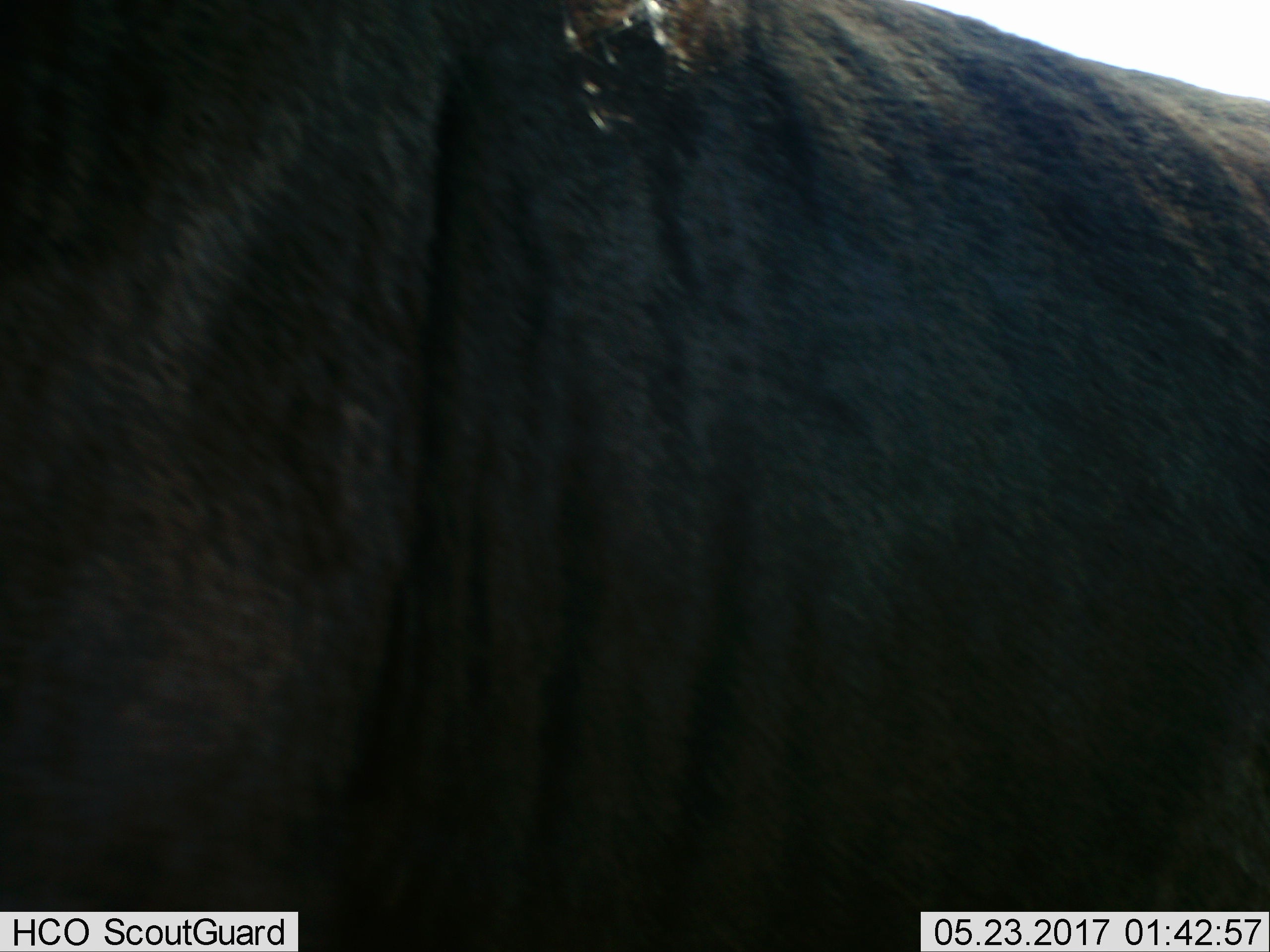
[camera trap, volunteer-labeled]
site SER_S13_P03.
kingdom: Animalia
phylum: Chordata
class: Mammalia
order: Artiodactyla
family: Bovidae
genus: Connochaetes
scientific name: Connochaetes taurinus taurinus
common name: blue wildebeest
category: wildebeestblue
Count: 1.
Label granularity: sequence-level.